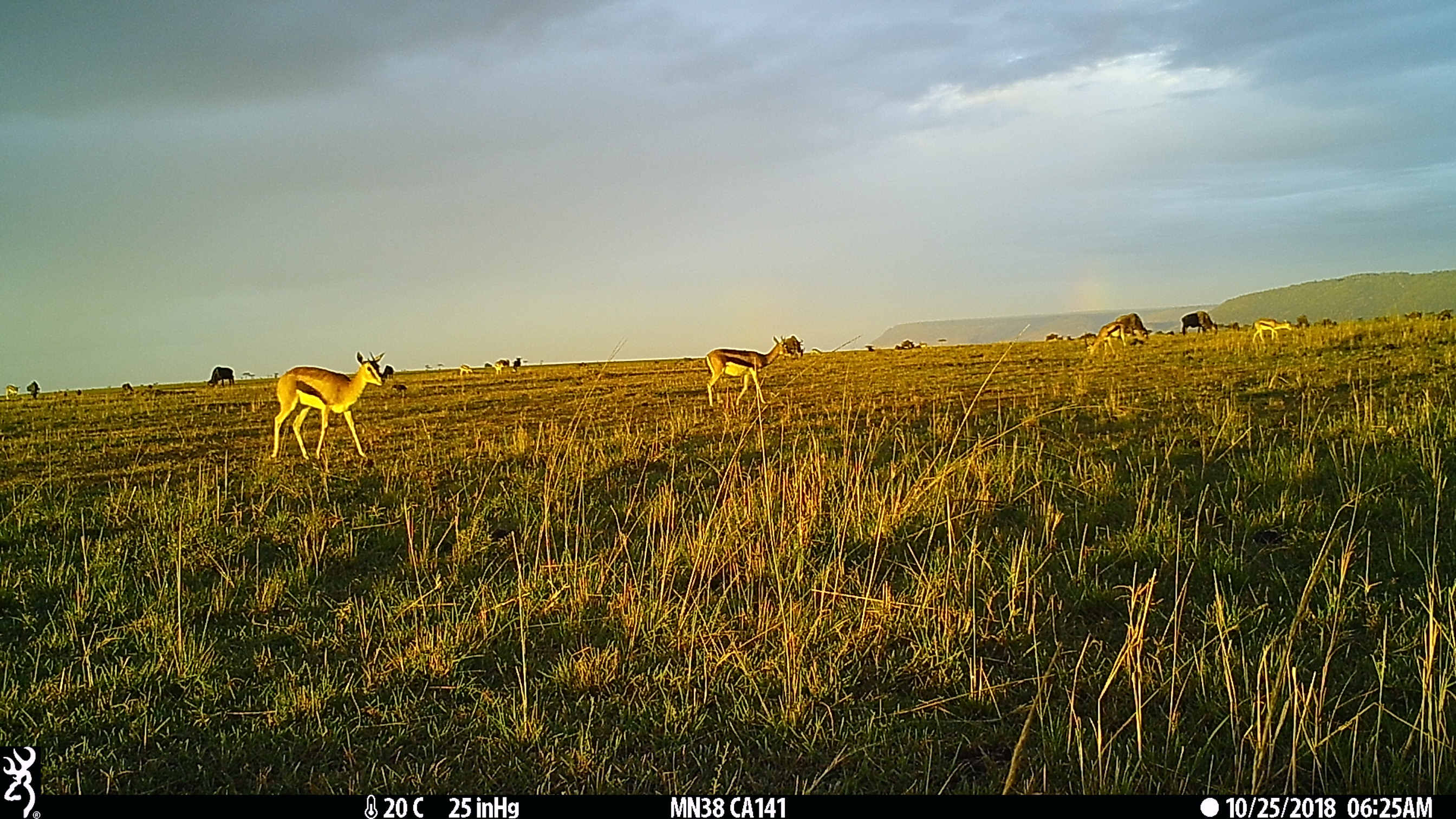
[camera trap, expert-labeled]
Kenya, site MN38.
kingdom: Animalia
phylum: Chordata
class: Mammalia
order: Artiodactyla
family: Bovidae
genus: Connochaetes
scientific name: Connochaetes taurinus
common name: blue wildebeest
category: wildebeest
Wildebeest (blue wildebeest) (Connochaetes taurinus).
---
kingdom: Animalia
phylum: Chordata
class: Mammalia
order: Artiodactyla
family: Bovidae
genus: Eudorcas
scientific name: Eudorcas thomsonii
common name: thomon's gazelle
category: gazelle thomsons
Gazelle thomsons (thomon's gazelle) (Eudorcas thomsonii).